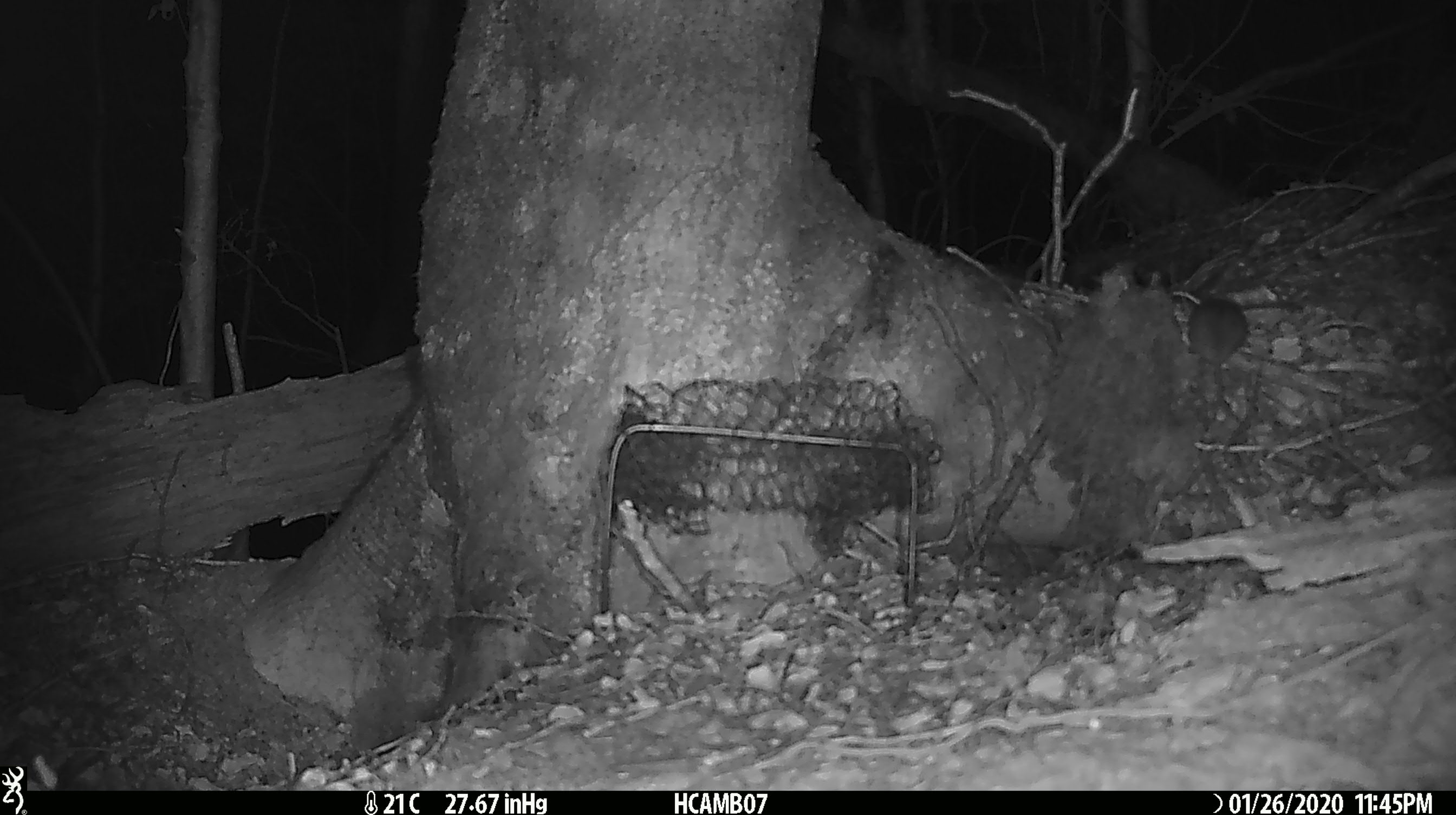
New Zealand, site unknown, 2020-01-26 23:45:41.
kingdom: Animalia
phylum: Chordata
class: Mammalia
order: Rodentia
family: Muridae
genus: Mus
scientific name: Mus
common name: mouse